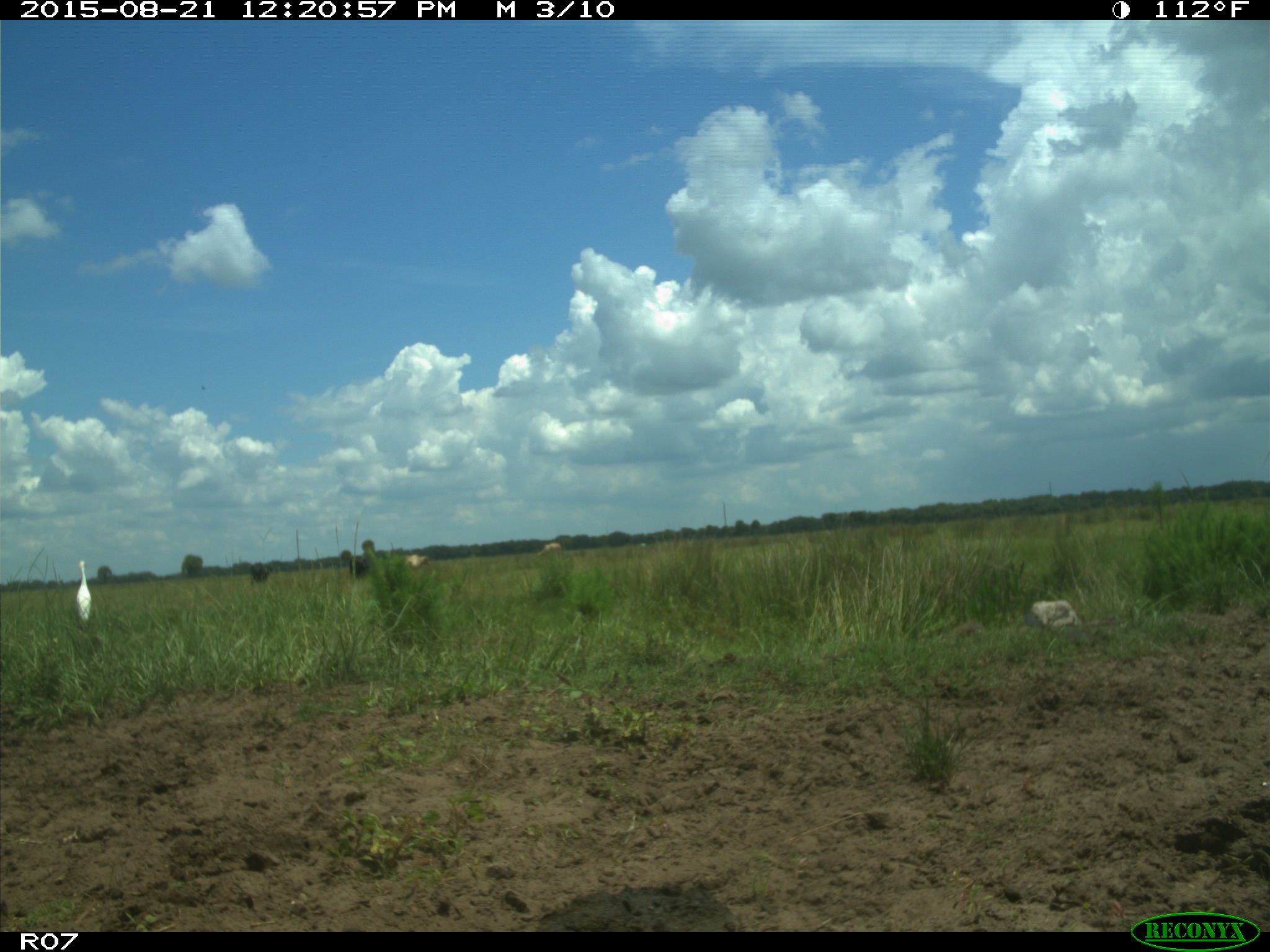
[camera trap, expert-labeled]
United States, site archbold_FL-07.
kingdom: Animalia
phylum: Chordata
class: Mammalia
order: Artiodactyla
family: Bovidae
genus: Bos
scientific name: Bos taurus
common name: domestic cow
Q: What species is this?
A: Bos taurus (domestic cow).